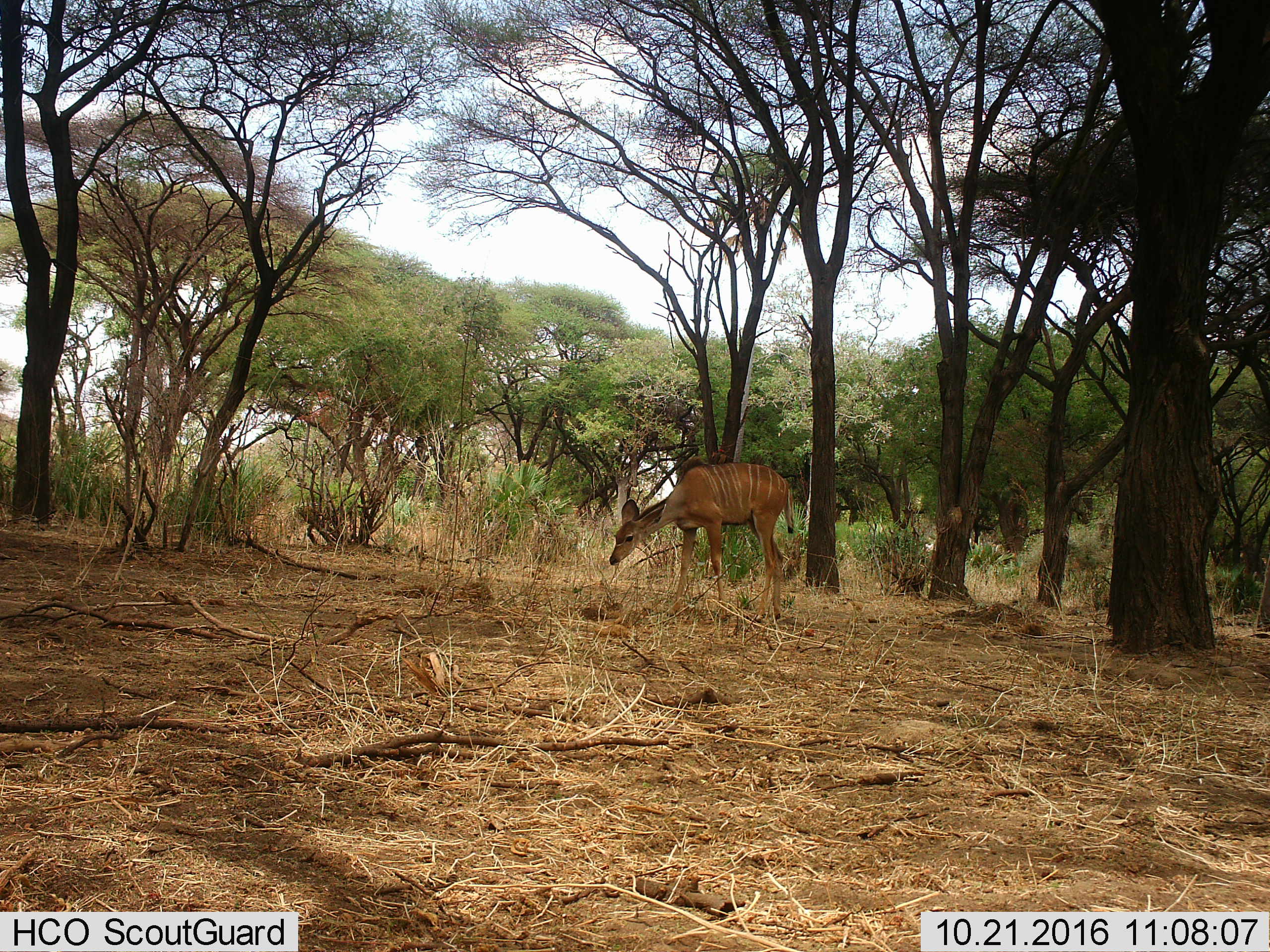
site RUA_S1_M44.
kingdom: Animalia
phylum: Chordata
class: Mammalia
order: Artiodactyla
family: Bovidae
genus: Tragelaphus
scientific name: Tragelaphus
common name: kudu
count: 1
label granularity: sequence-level